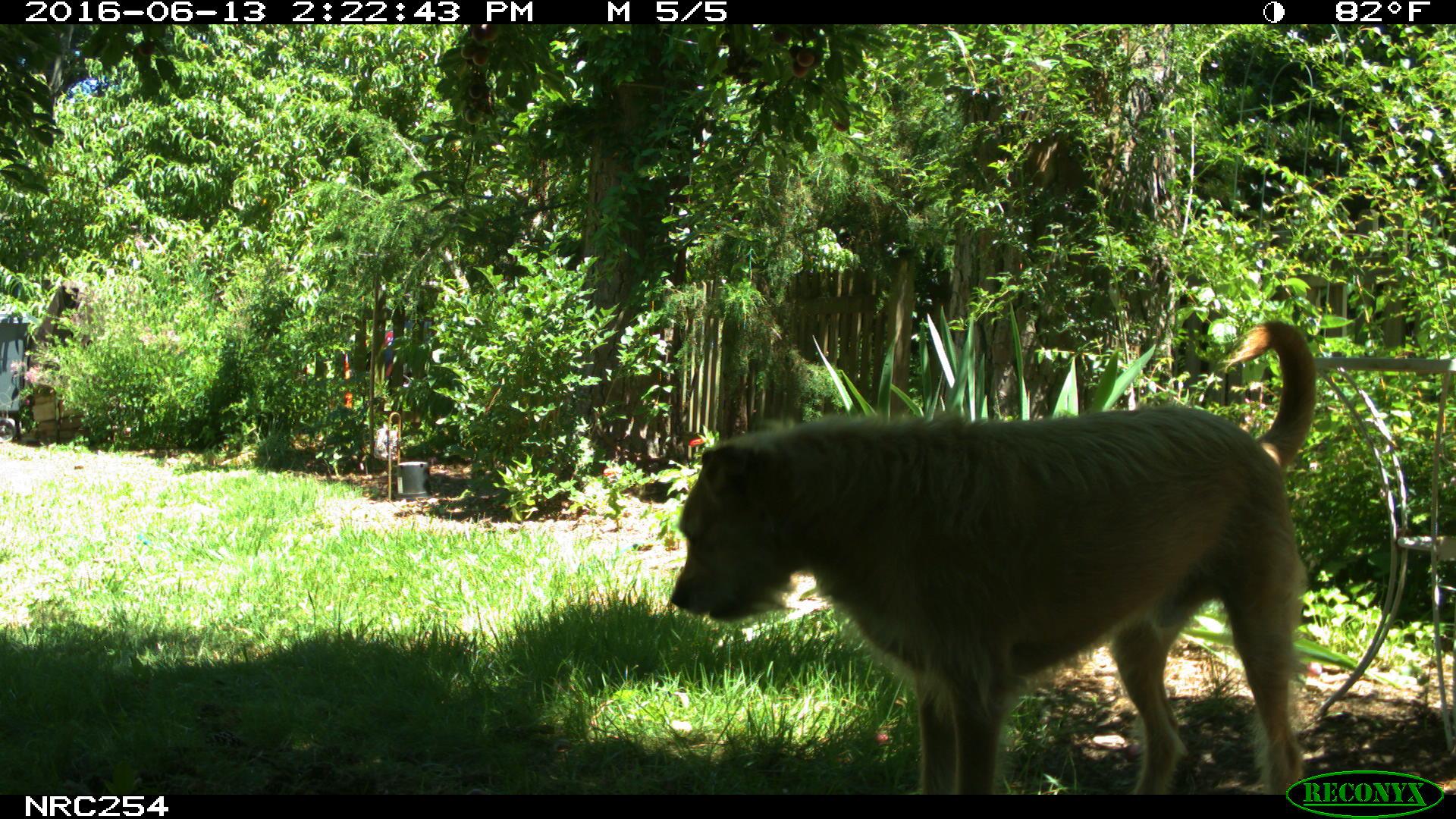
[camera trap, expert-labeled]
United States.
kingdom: Animalia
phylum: Chordata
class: Mammalia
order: Carnivora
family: Canidae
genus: Canis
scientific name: Canis familiaris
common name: domestic dog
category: Dog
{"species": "Dog (domestic dog) (Canis familiaris)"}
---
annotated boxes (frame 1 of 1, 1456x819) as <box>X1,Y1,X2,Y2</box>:
Dog: <box>672,298,1334,796</box>